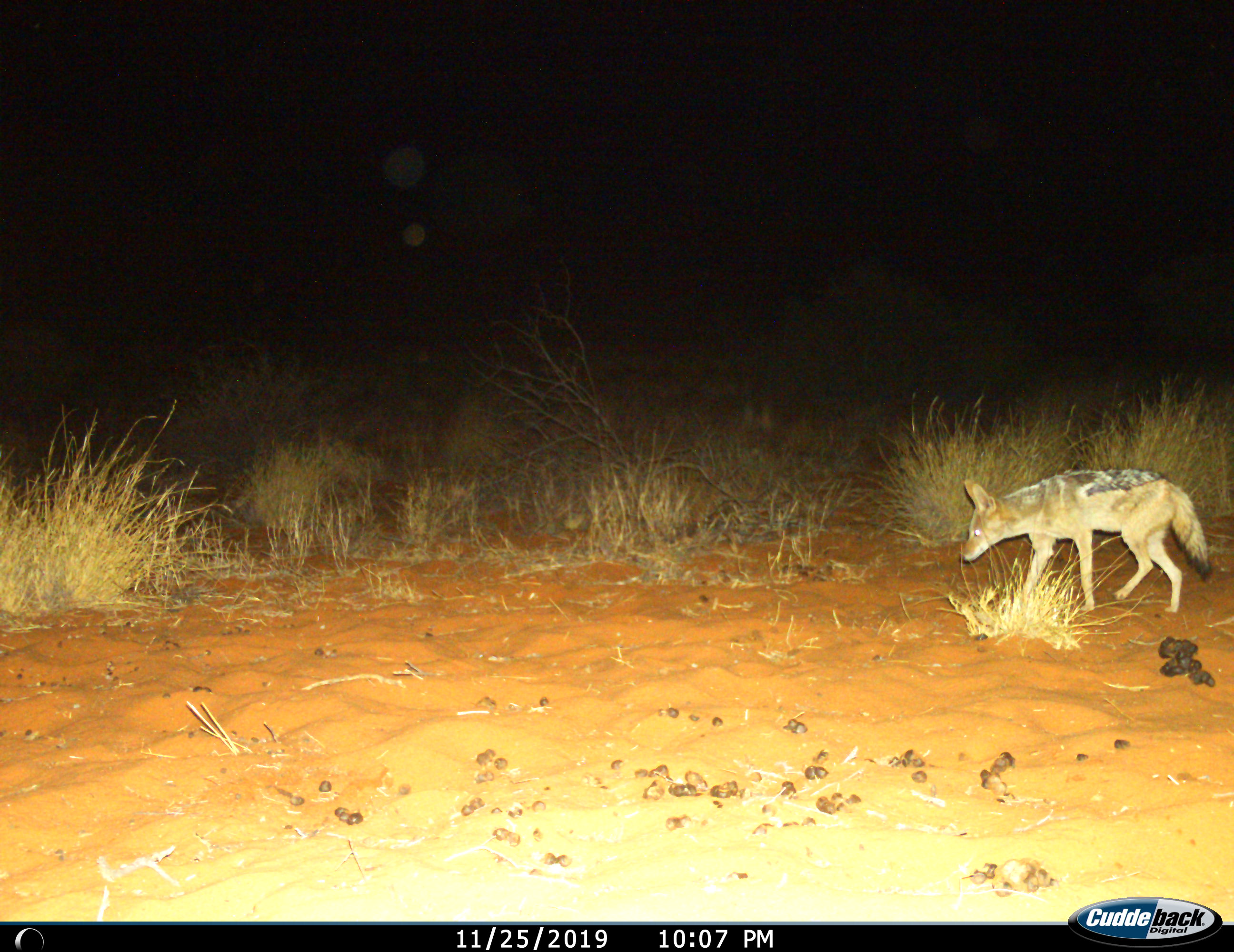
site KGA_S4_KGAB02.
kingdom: Animalia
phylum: Chordata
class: Mammalia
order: Carnivora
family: Canidae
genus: Lupulella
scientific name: Lupulella mesomelas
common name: black-backed jackal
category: jackalblackbacked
Jackalblackbacked (black-backed jackal) (Lupulella mesomelas), count 1. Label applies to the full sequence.